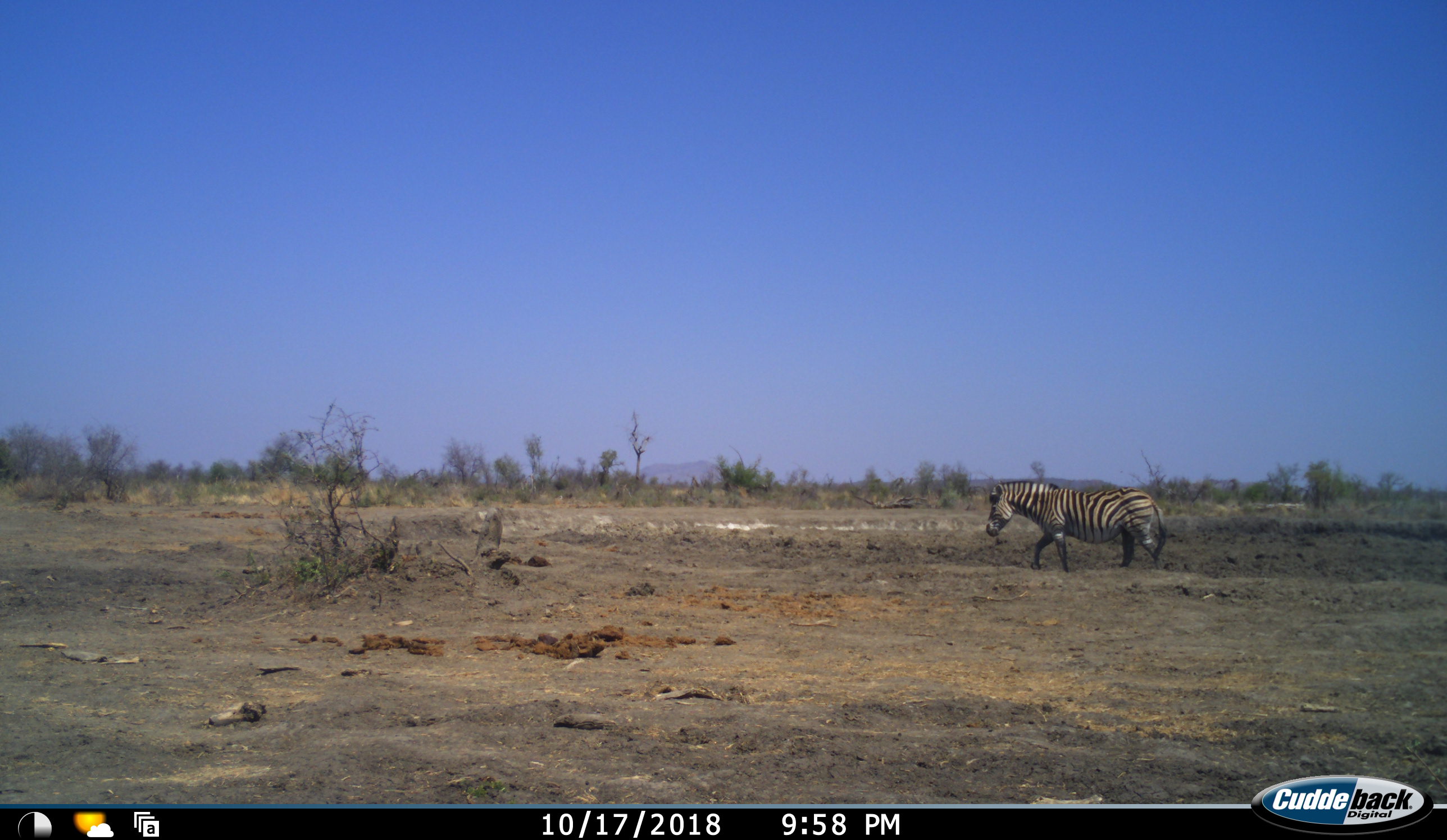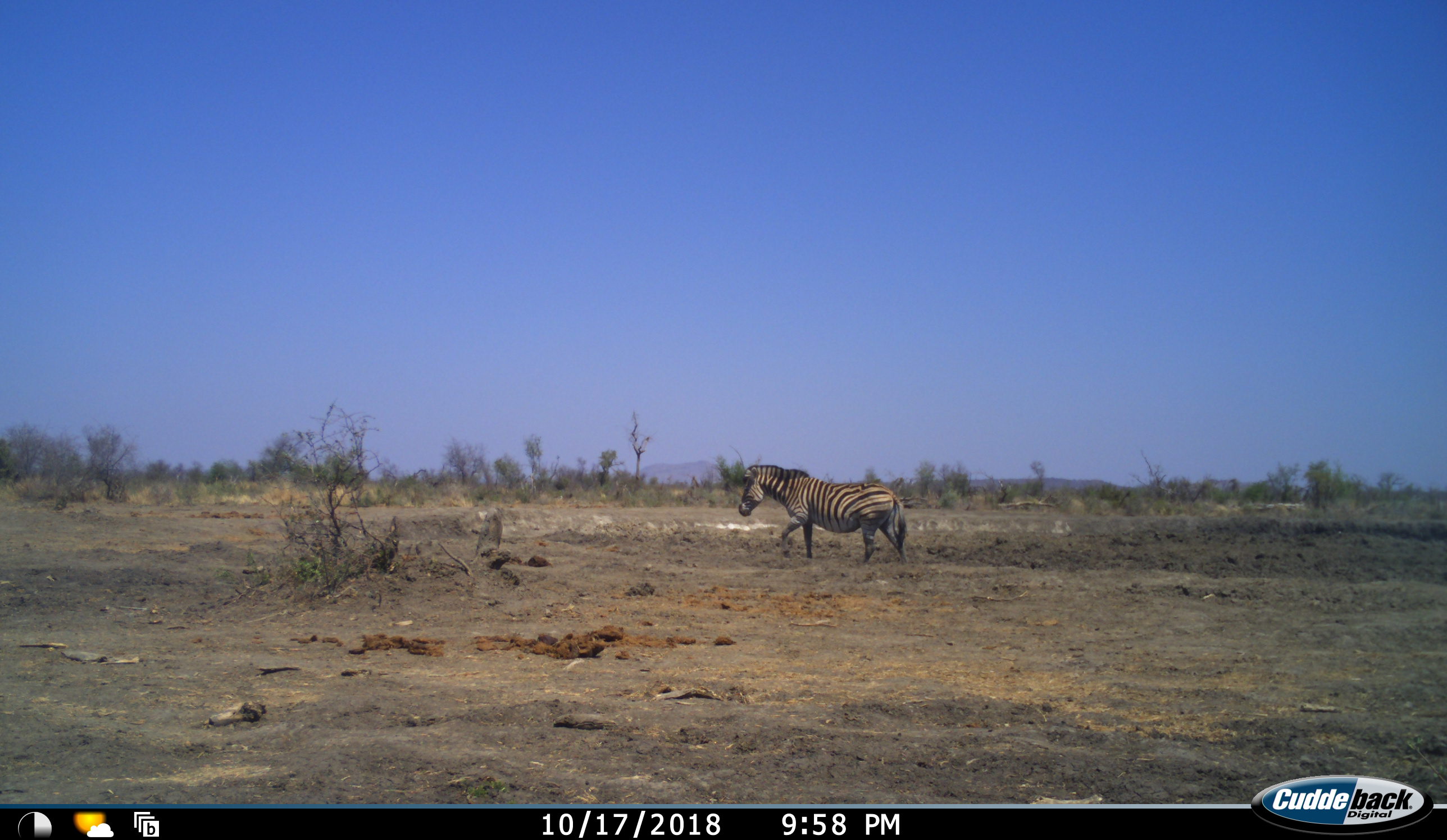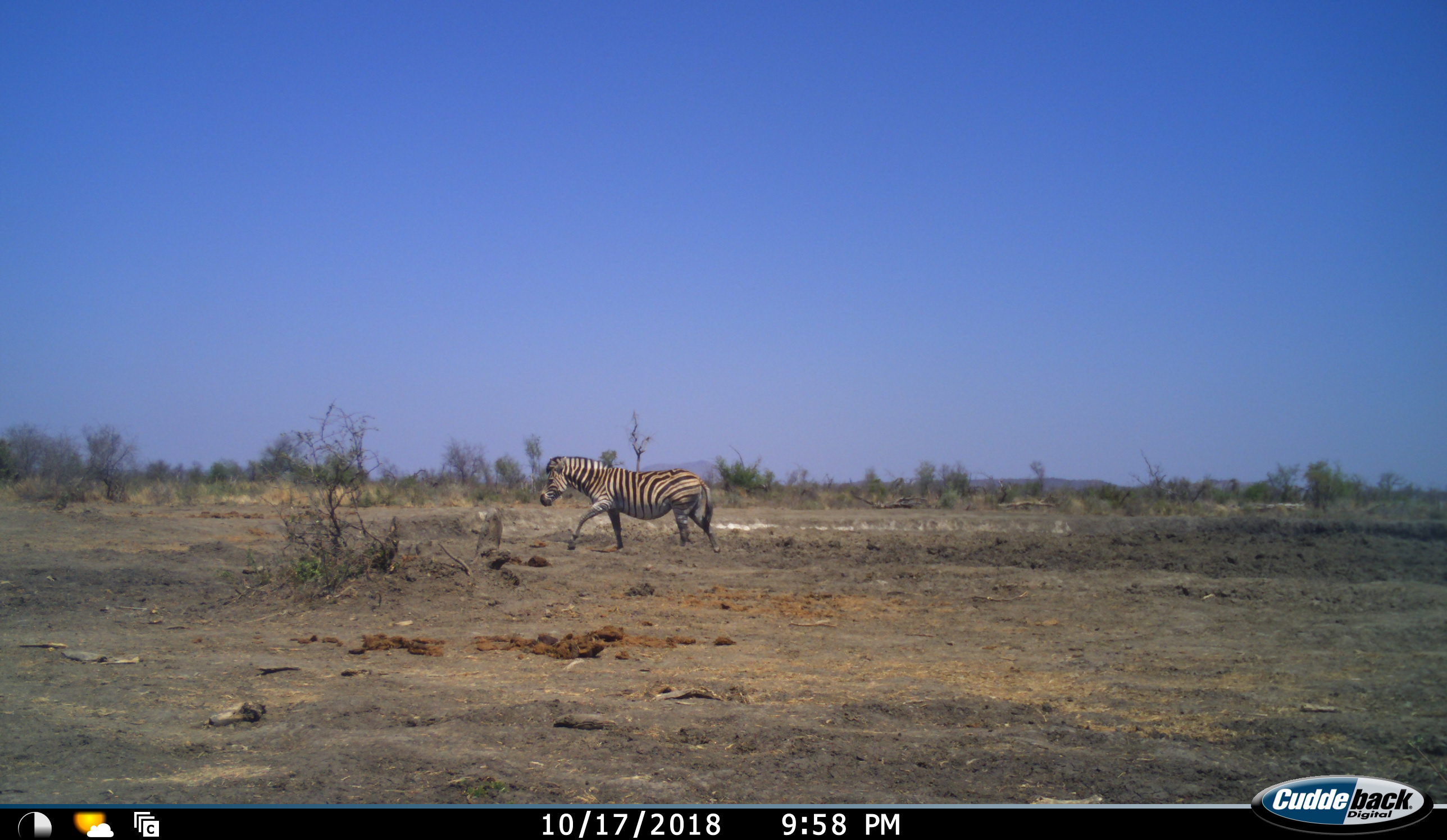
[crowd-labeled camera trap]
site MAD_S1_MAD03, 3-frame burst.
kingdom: Animalia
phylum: Chordata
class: Mammalia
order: Perissodactyla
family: Equidae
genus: Equus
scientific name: Equus quagga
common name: plains zebra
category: zebraplains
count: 1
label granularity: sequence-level